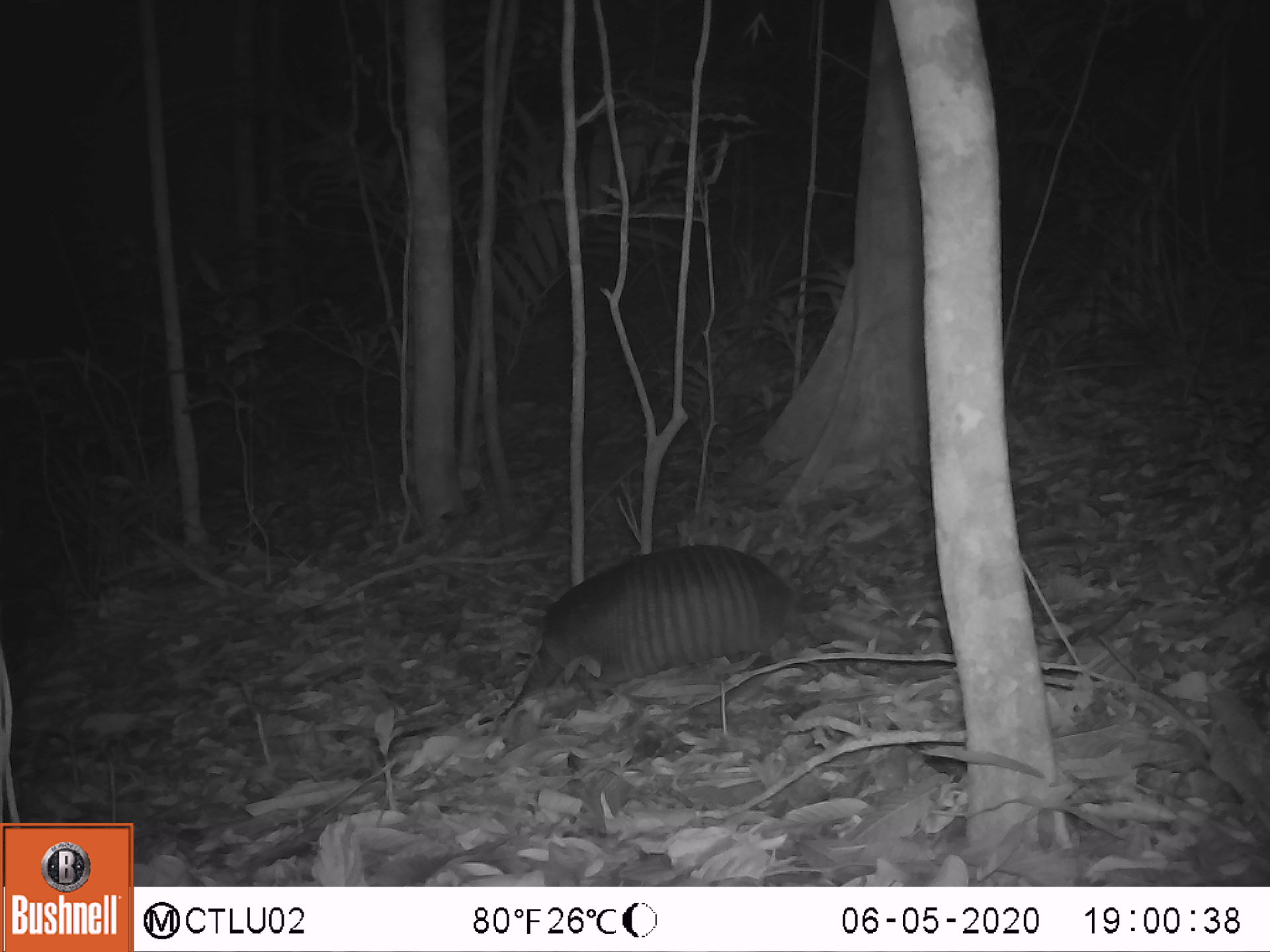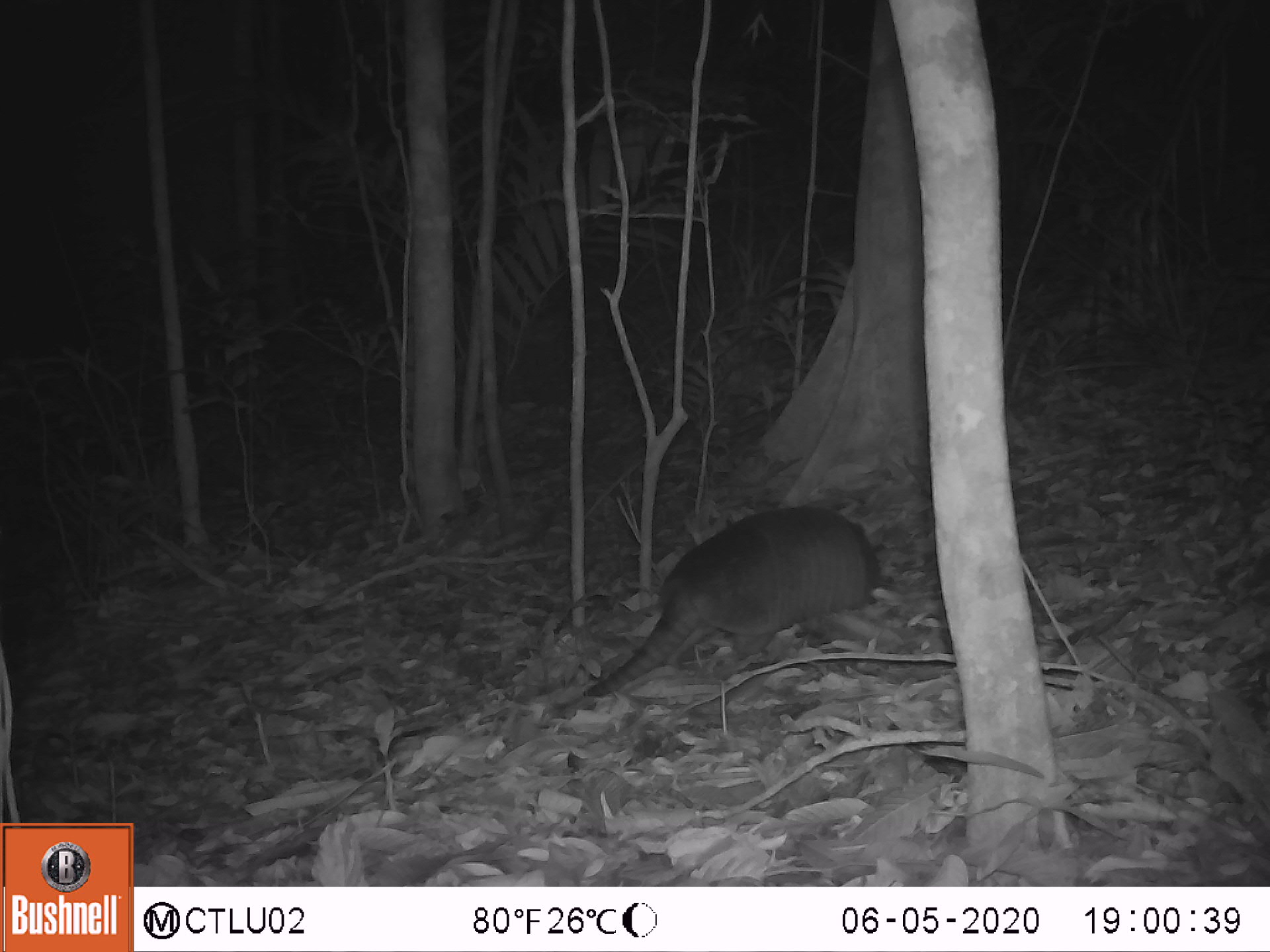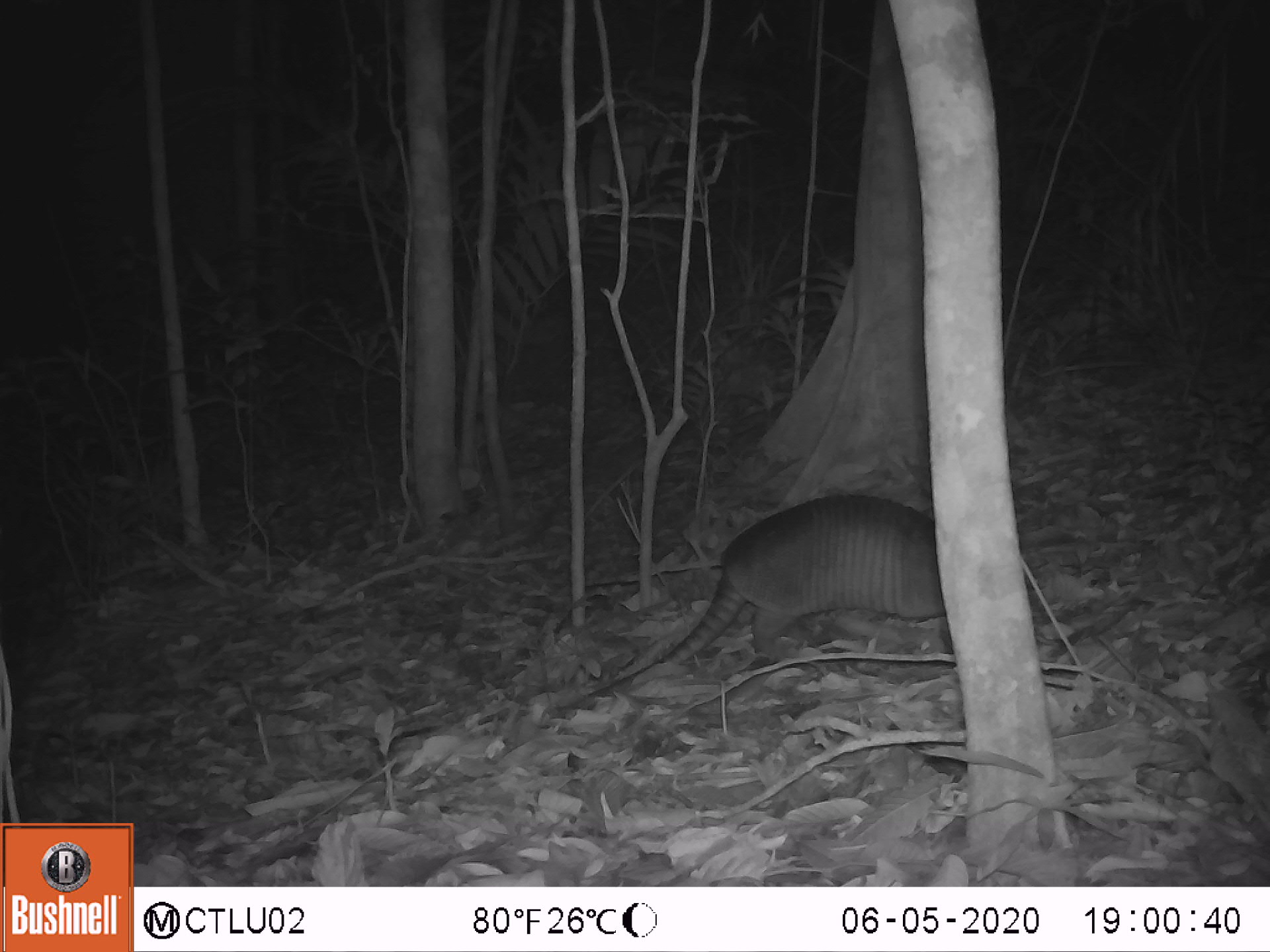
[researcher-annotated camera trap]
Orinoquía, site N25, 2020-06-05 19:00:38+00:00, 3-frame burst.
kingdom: Animalia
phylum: Chordata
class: Mammalia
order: Cingulata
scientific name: Cingulata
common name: armadillo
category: unknown armadillo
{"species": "unknown armadillo (armadillo) (Cingulata)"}